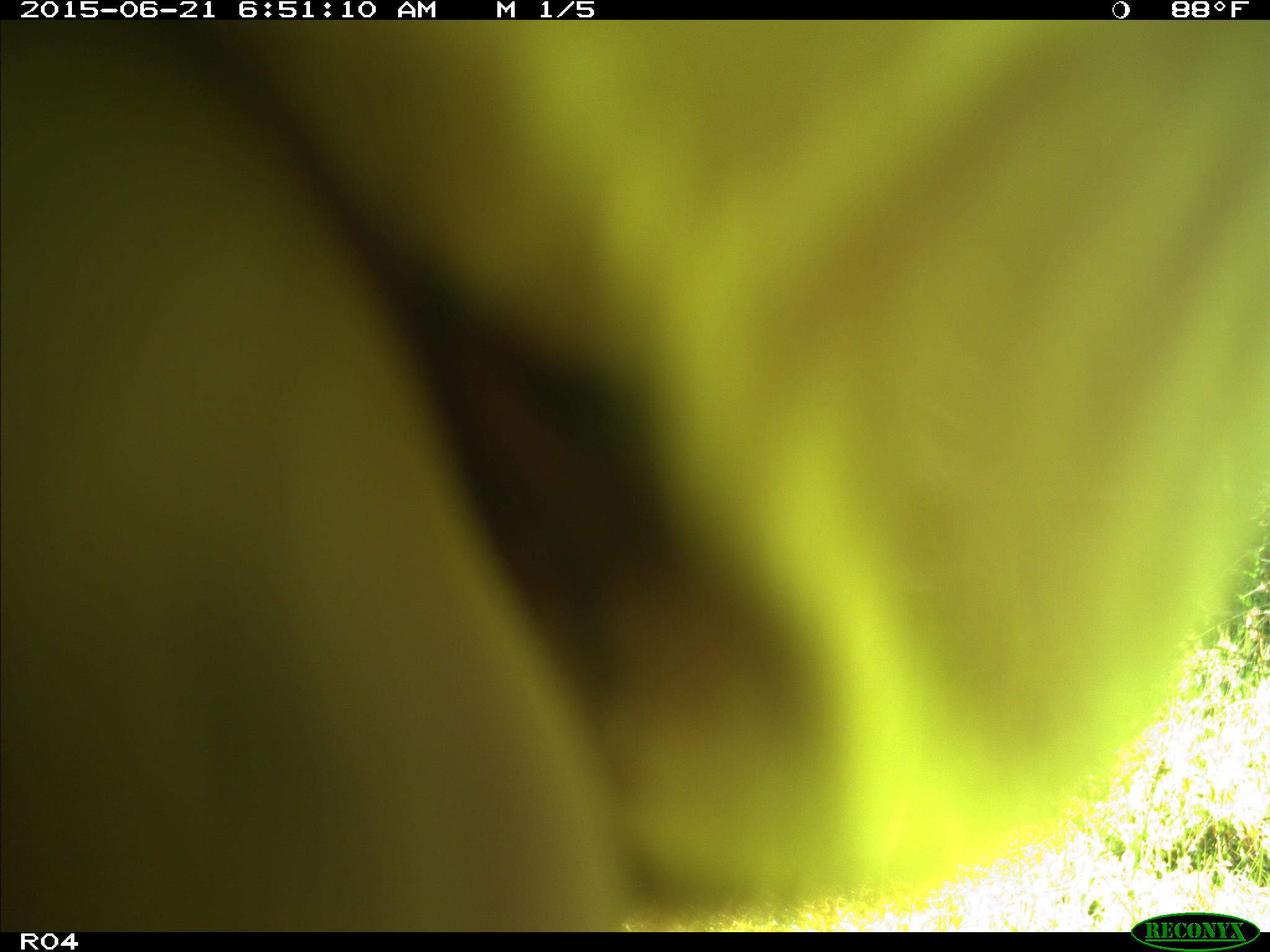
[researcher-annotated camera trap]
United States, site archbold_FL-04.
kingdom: Animalia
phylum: Chordata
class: Mammalia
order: Artiodactyla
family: Bovidae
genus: Bos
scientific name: Bos taurus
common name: domestic cow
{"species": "Bos taurus (domestic cow)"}